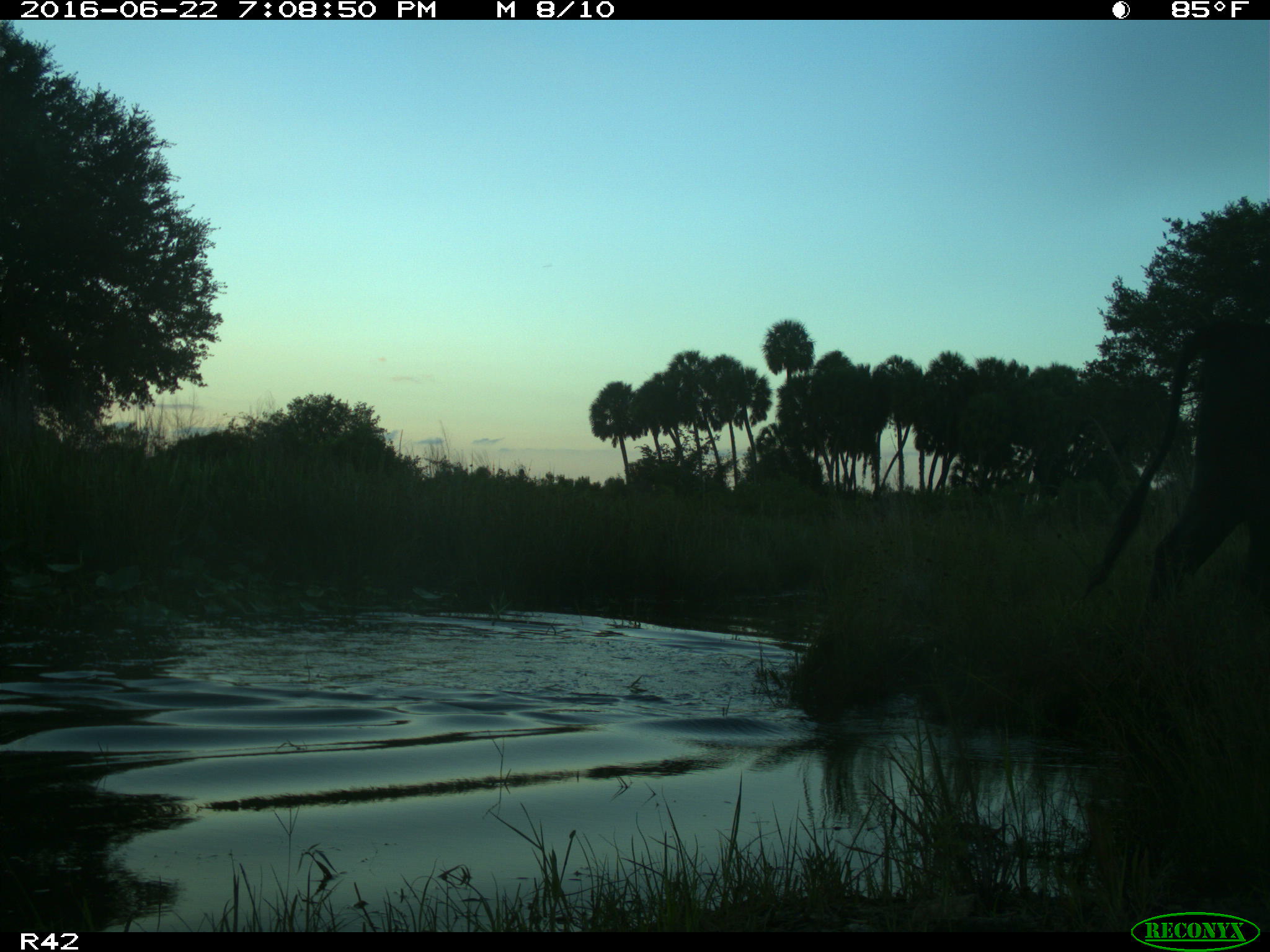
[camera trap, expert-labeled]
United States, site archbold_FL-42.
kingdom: Animalia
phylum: Chordata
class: Mammalia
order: Artiodactyla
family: Bovidae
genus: Bos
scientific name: Bos taurus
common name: domestic cow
Bos taurus (domestic cow).